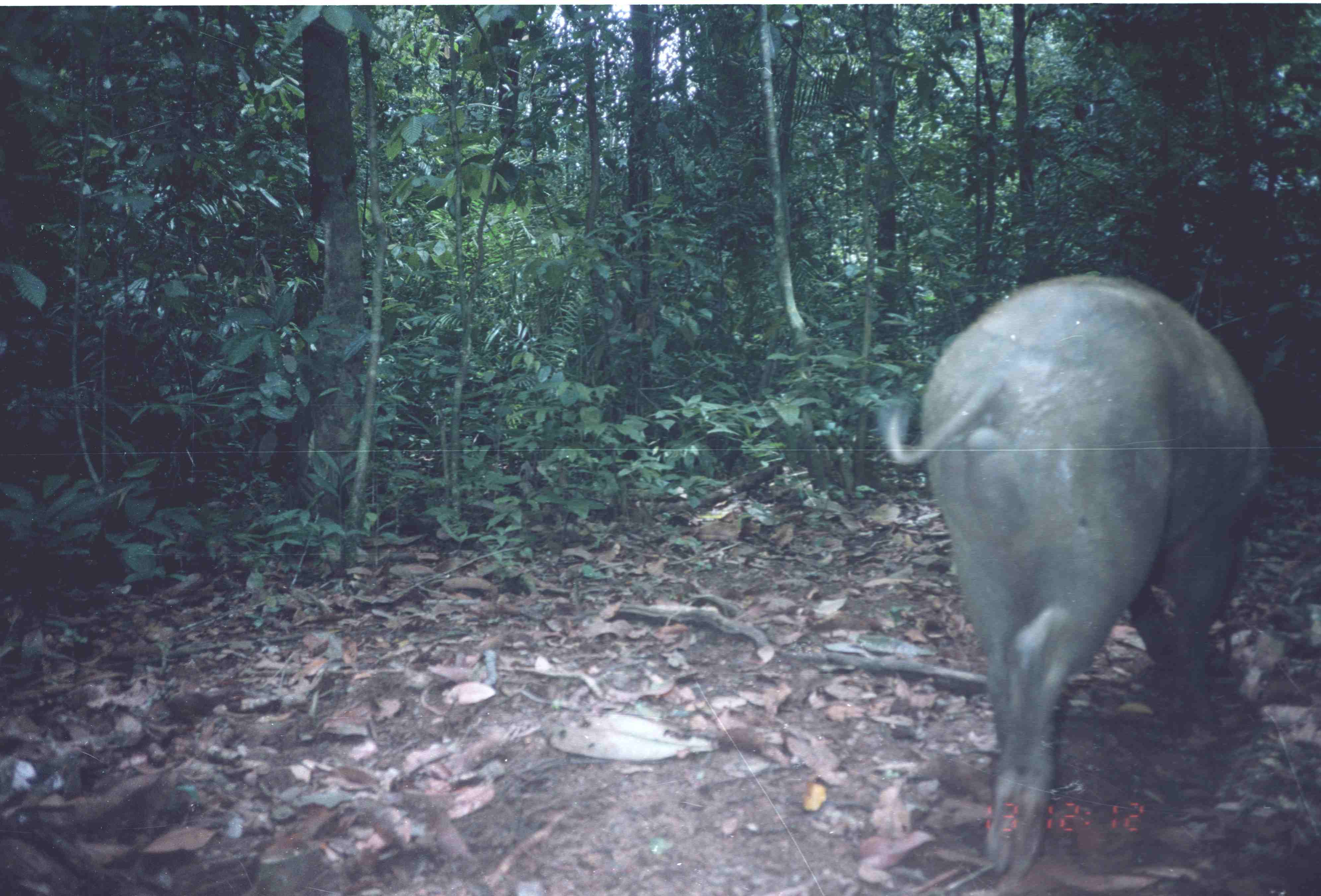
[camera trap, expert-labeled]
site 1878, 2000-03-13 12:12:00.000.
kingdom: Animalia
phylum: Chordata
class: Mammalia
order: Artiodactyla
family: Suidae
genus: Sus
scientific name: Sus scrofa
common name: wild boar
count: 1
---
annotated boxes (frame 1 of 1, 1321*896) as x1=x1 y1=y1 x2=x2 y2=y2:
sus scrofa: x1=875 y1=263 x2=1273 y2=893